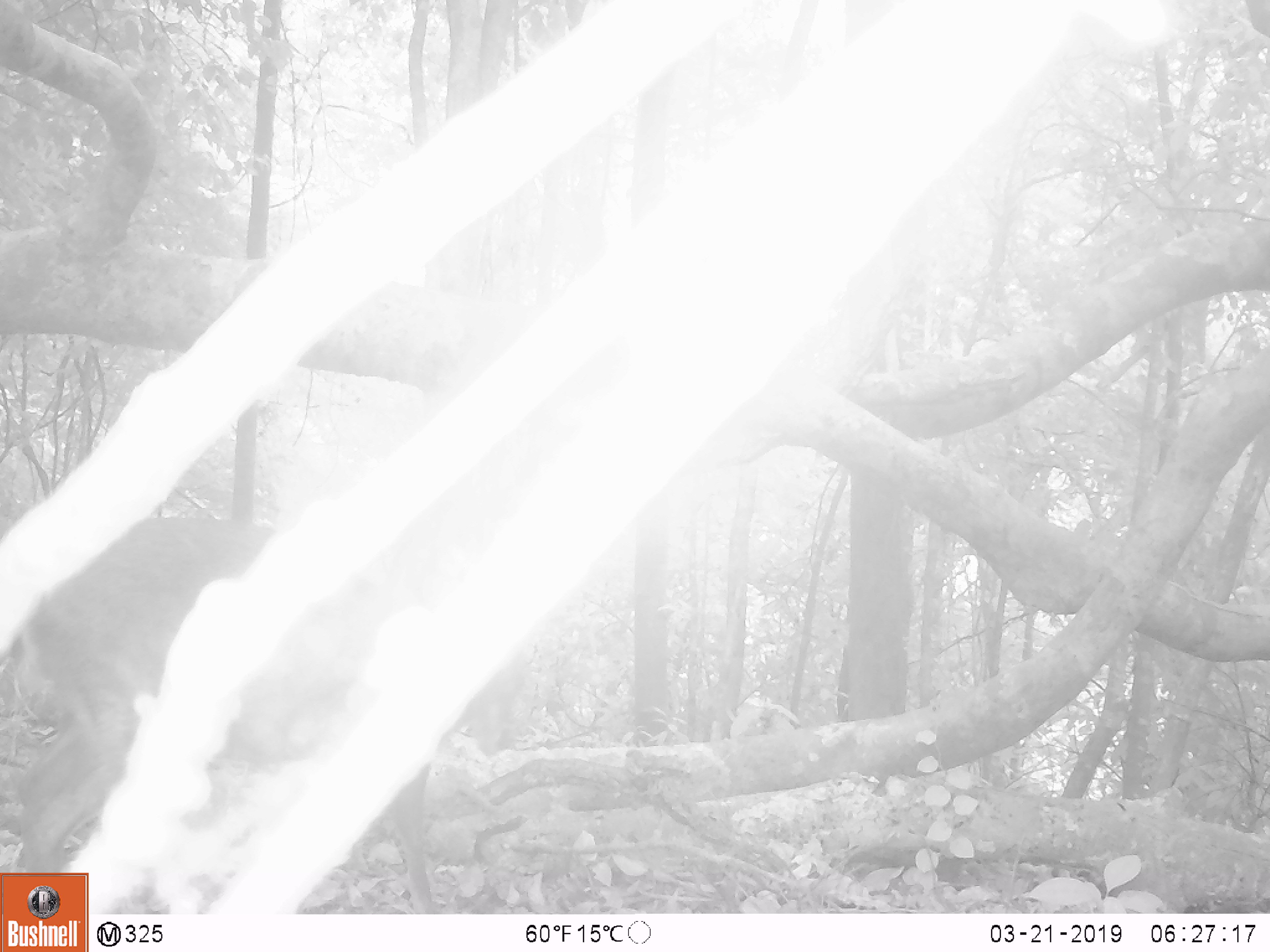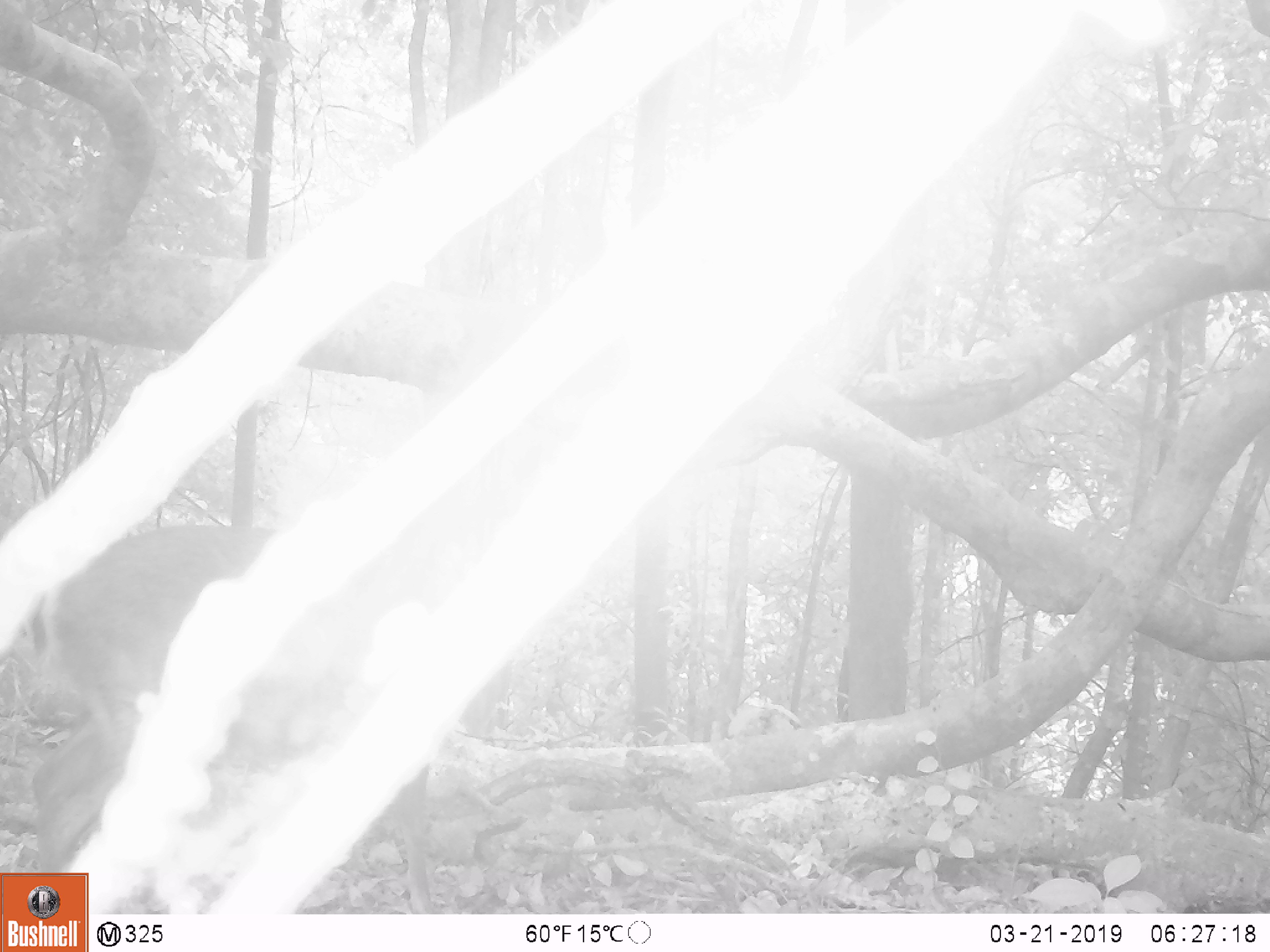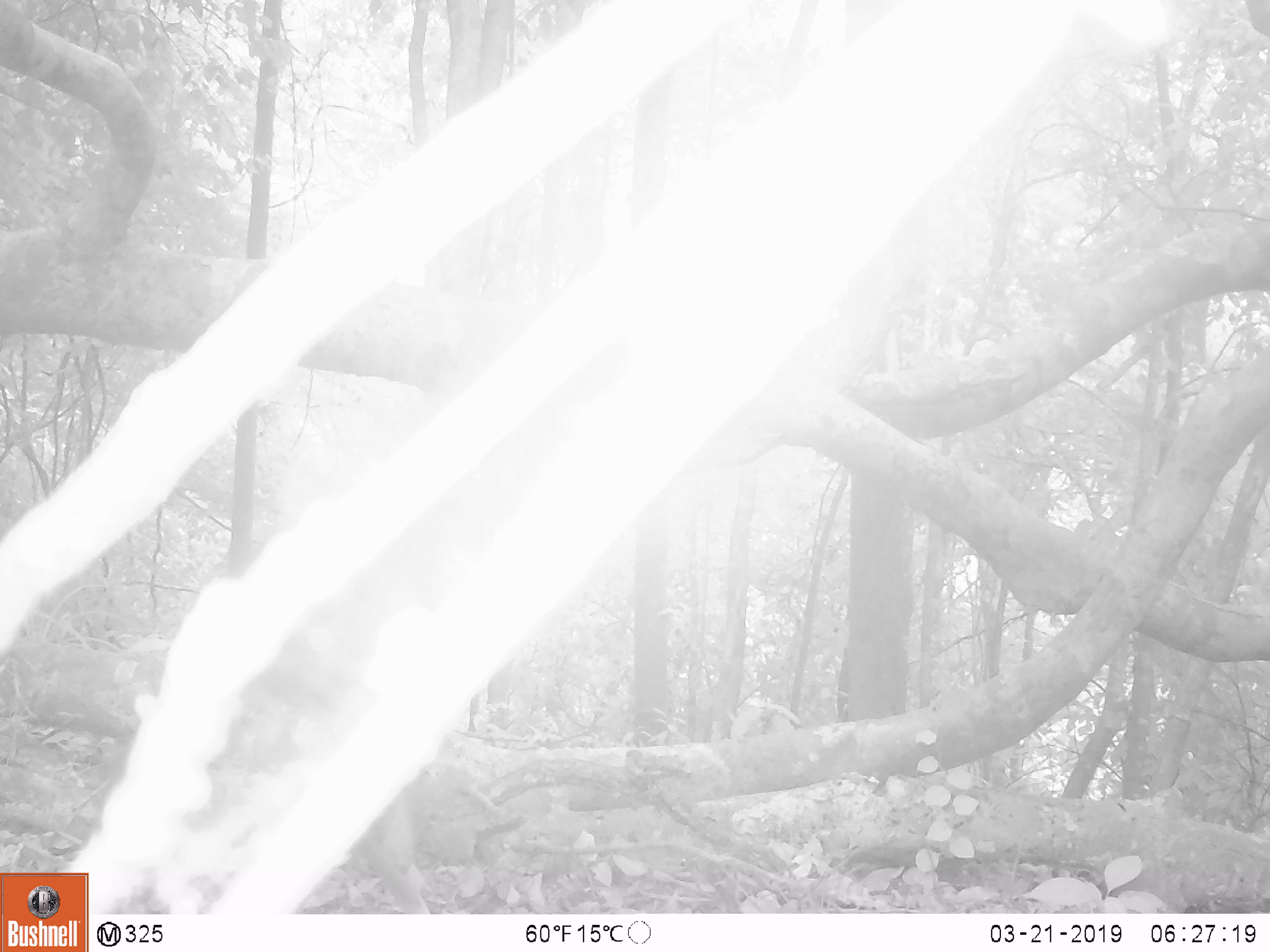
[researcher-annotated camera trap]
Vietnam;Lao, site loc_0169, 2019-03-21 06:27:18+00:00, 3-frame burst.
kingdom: Animalia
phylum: Chordata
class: Mammalia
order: Artiodactyla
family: Cervidae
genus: Muntiacus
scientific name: Muntiacus rooseveltorum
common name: roosevelt's muntjac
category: roosevelts muntjac group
Roosevelts muntjac group (roosevelt's muntjac) (Muntiacus rooseveltorum). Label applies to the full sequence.